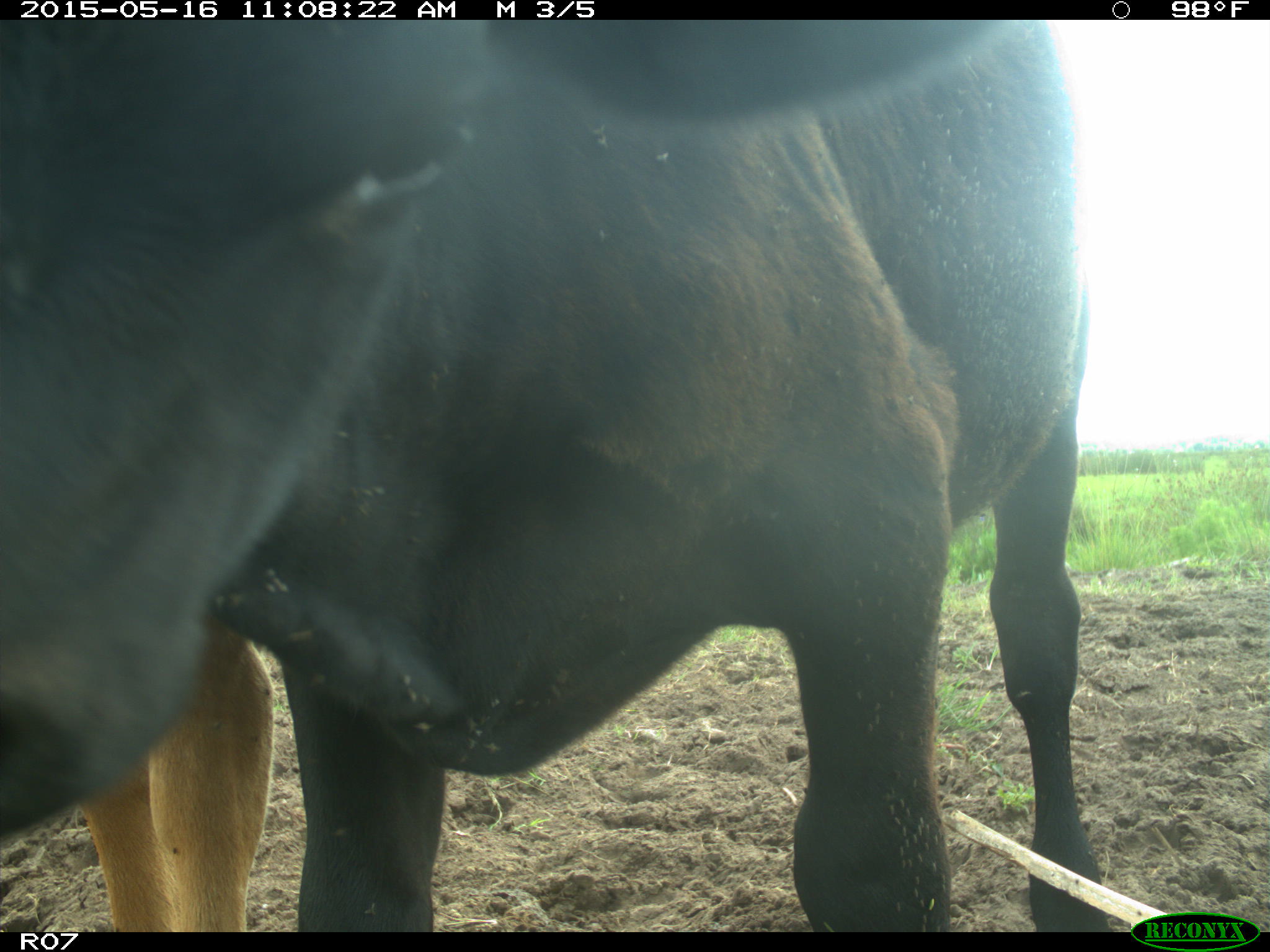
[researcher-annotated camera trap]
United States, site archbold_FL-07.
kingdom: Animalia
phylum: Chordata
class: Mammalia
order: Artiodactyla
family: Bovidae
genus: Bos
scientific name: Bos taurus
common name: domestic cow